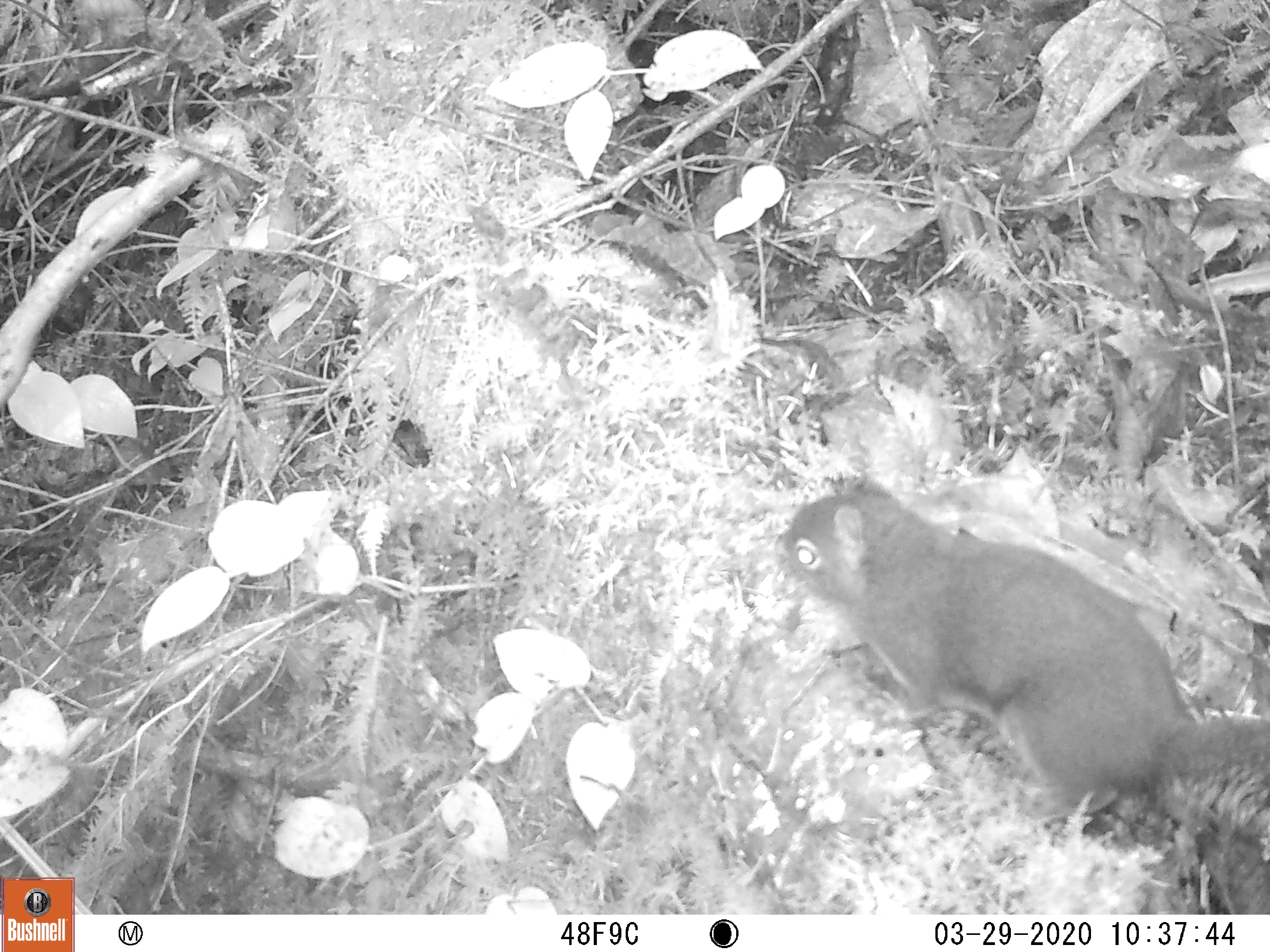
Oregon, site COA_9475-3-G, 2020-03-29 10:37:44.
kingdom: Animalia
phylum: Chordata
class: Mammalia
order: Rodentia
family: Sciuridae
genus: Tamiasciurus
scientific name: Tamiasciurus douglasii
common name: douglas squirrel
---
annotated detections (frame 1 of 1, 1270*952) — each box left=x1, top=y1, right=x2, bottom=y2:
douglas squirrel: left=777, top=471, right=1264, bottom=859